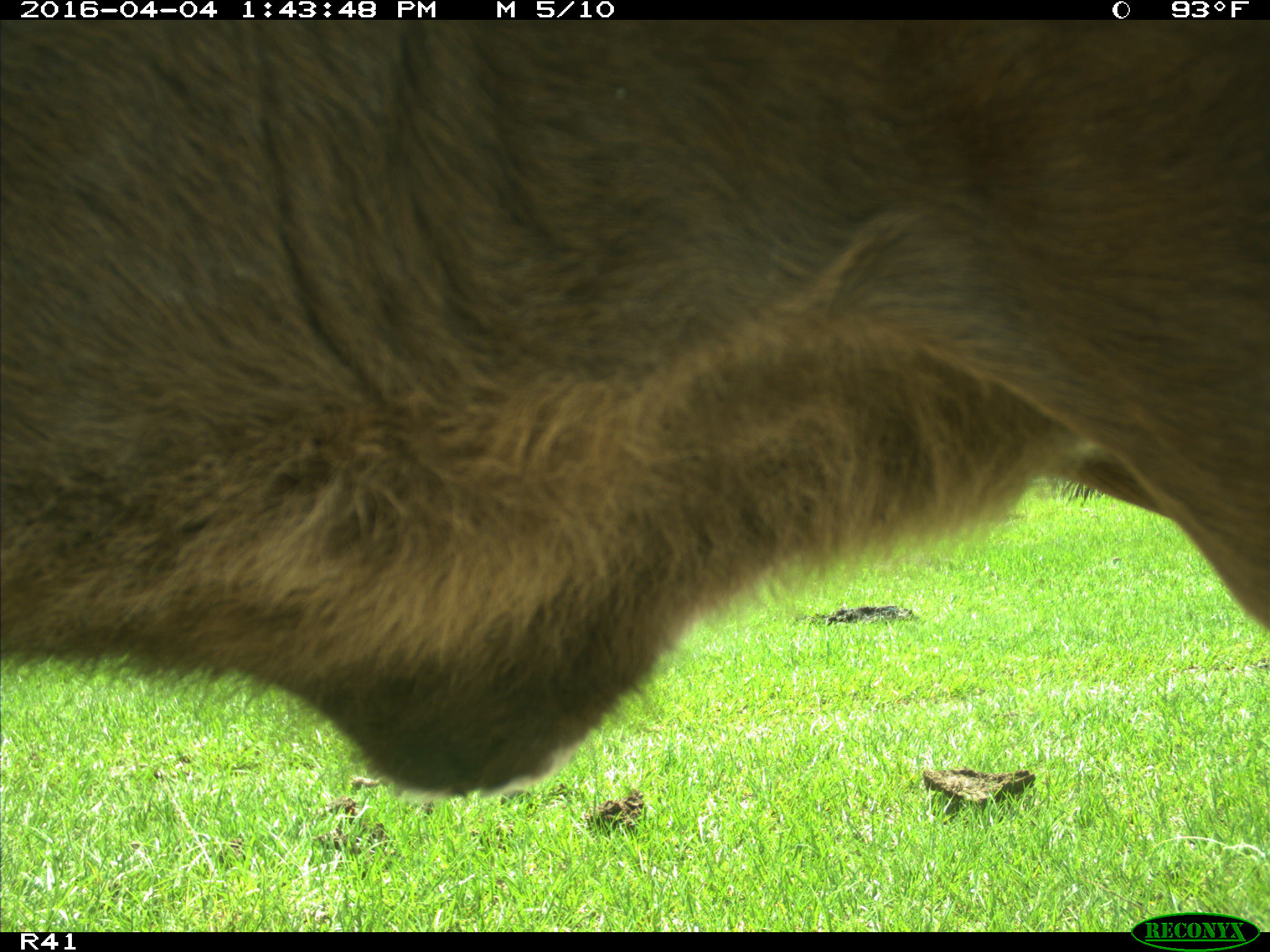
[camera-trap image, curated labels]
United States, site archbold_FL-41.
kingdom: Animalia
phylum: Chordata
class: Mammalia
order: Artiodactyla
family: Bovidae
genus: Bos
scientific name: Bos taurus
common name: domestic cow